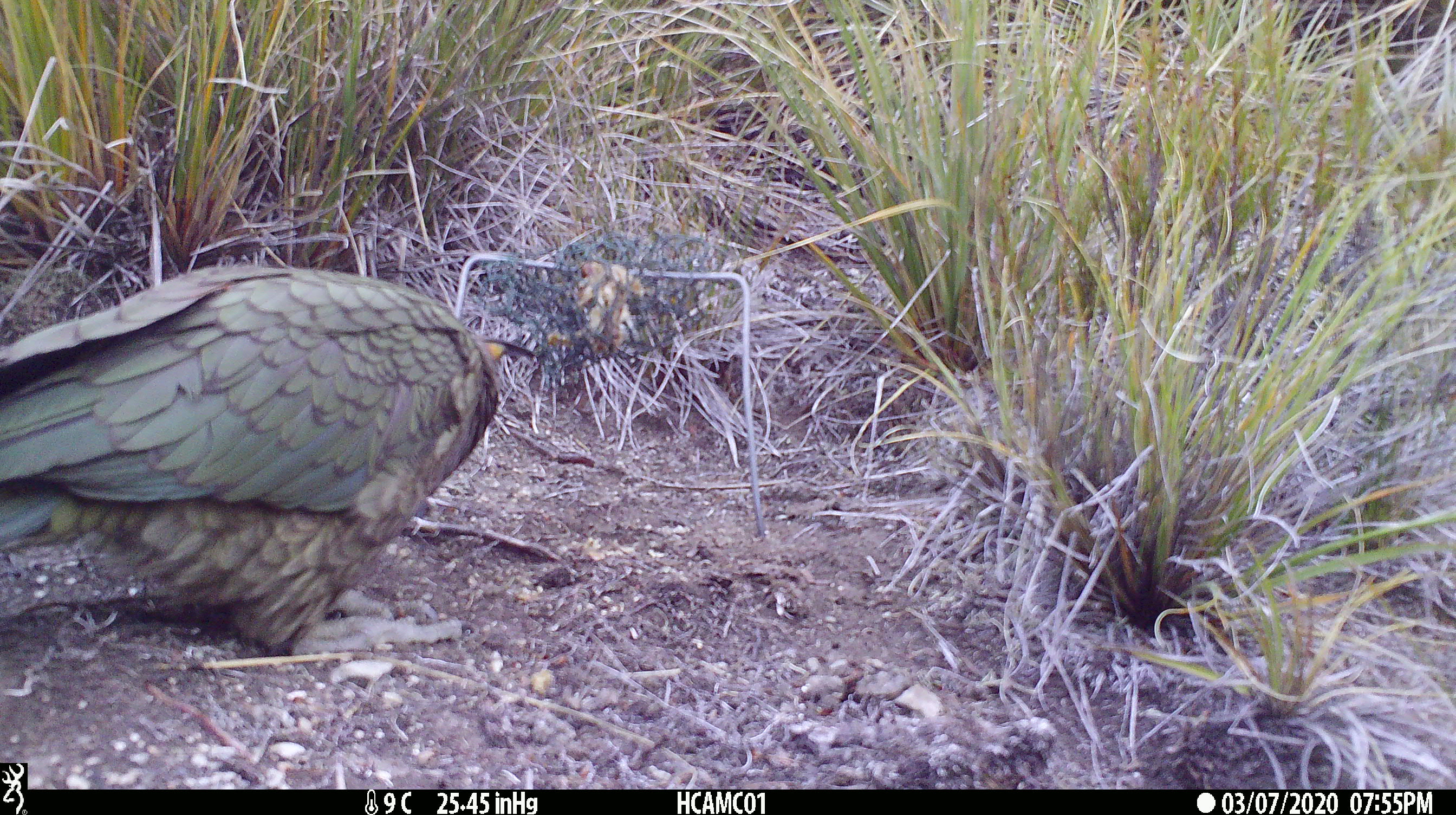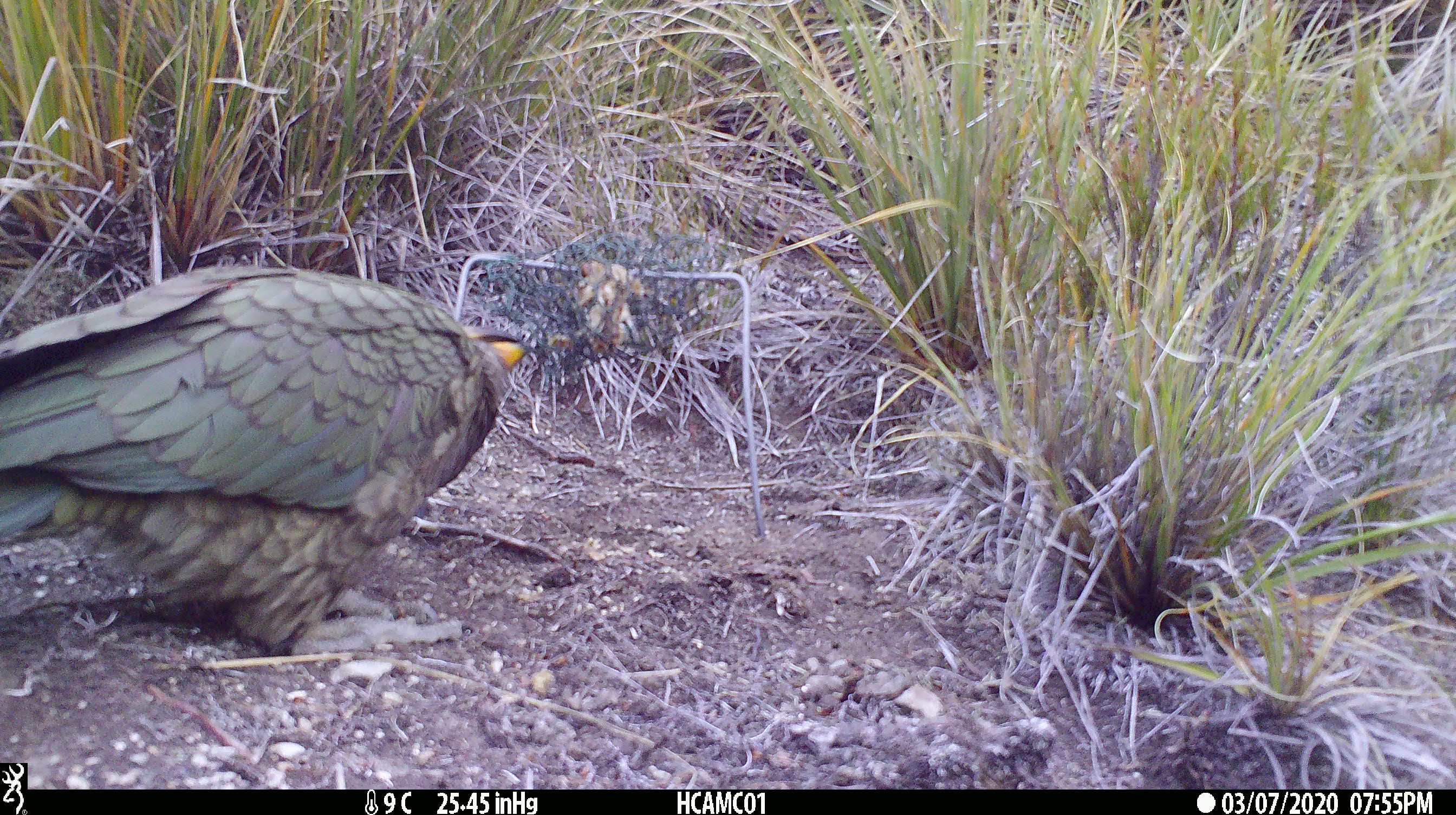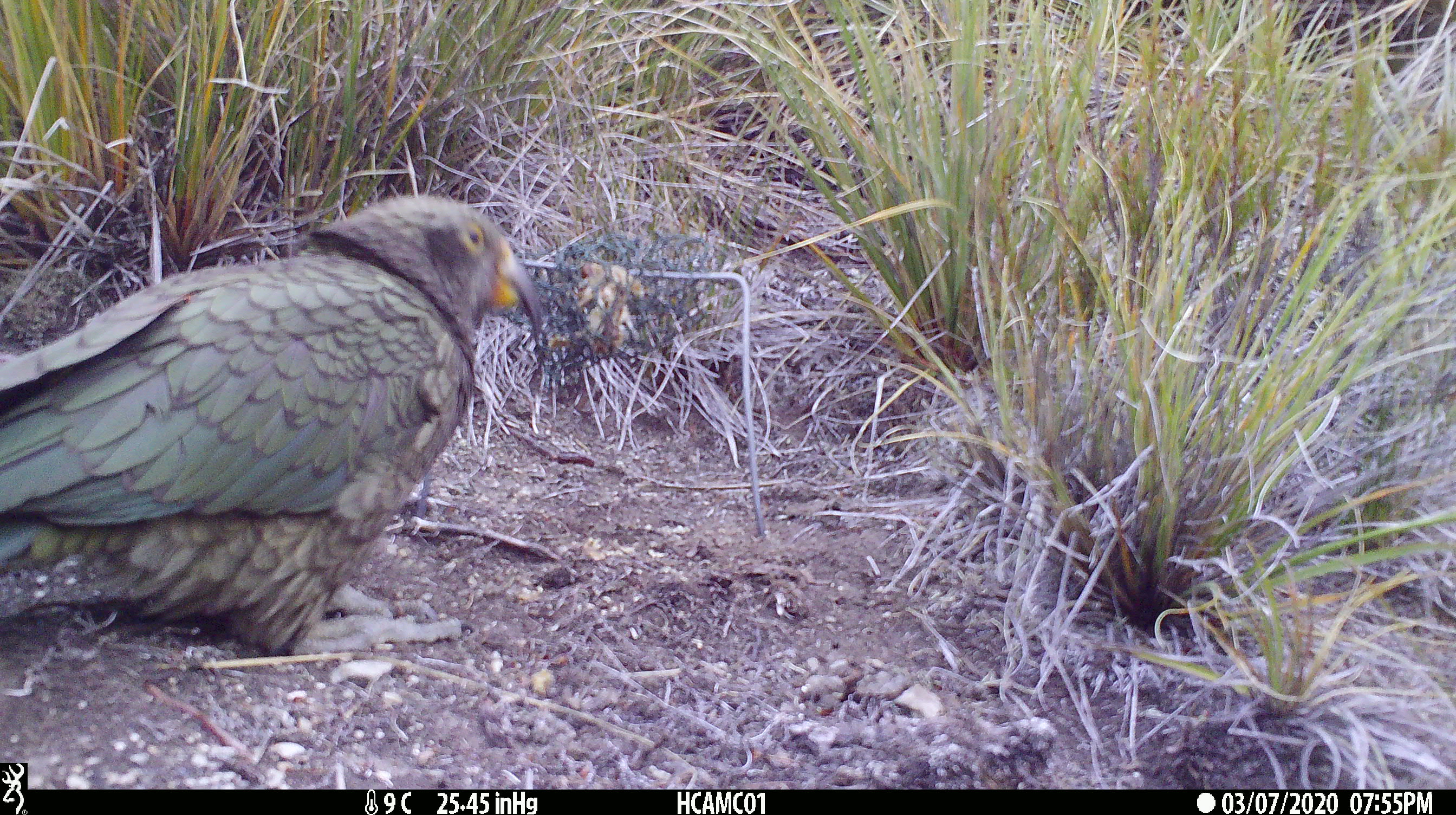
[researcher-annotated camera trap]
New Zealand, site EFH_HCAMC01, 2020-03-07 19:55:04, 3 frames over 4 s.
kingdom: Animalia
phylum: Chordata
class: Aves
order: Psittaciformes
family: Strigopidae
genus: Nestor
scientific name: Nestor notabilis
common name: kea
Kea (Nestor notabilis).